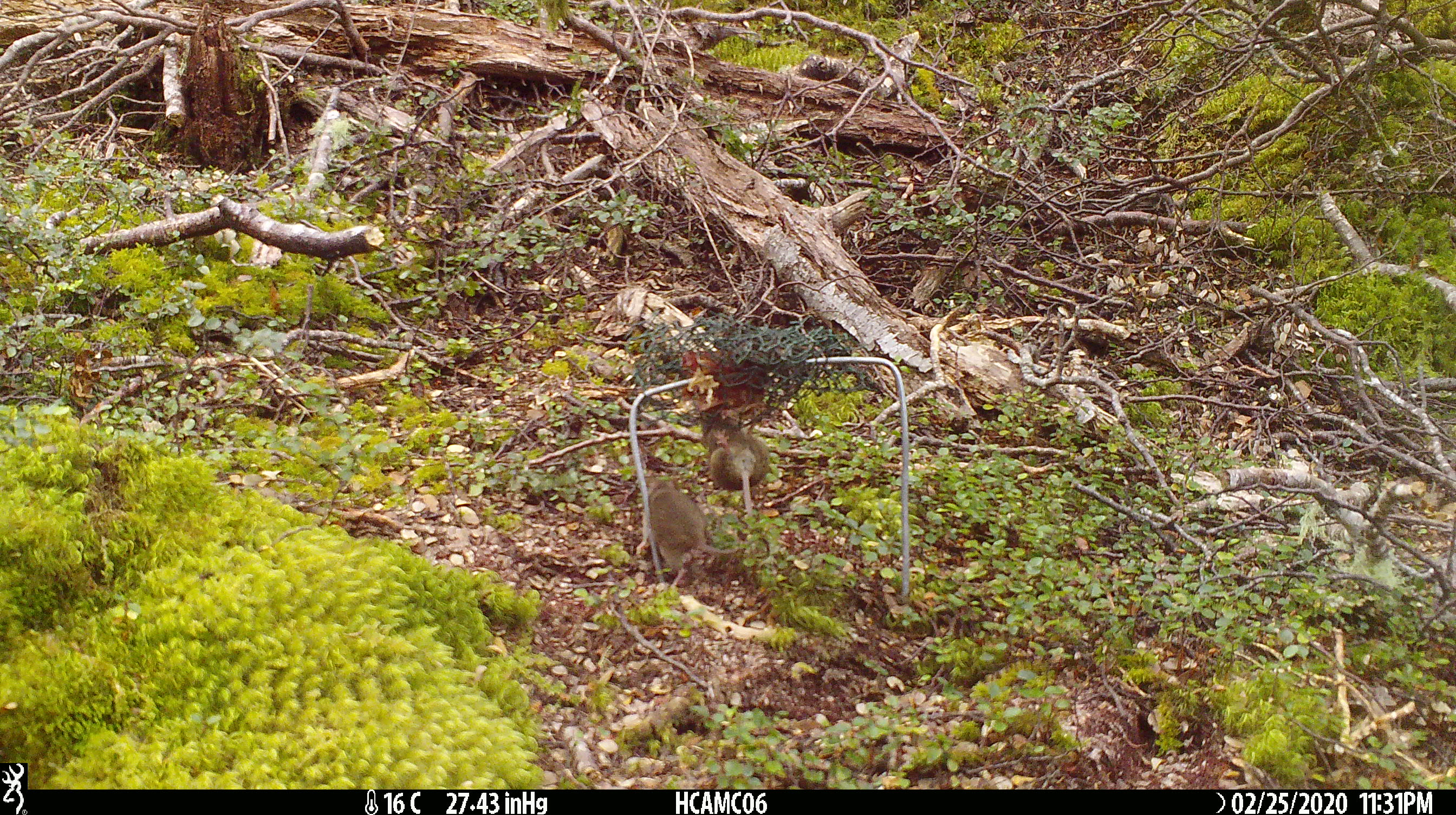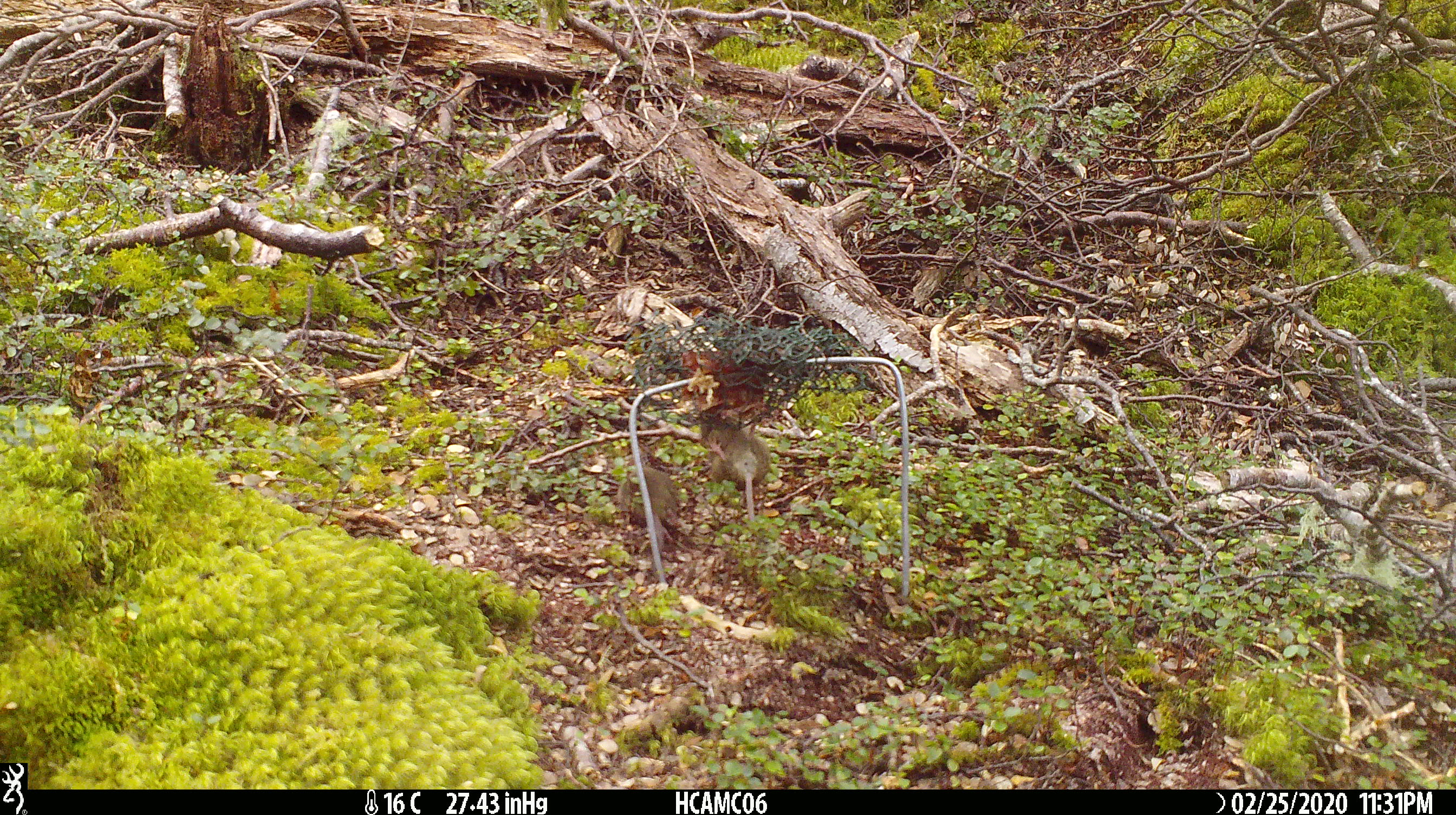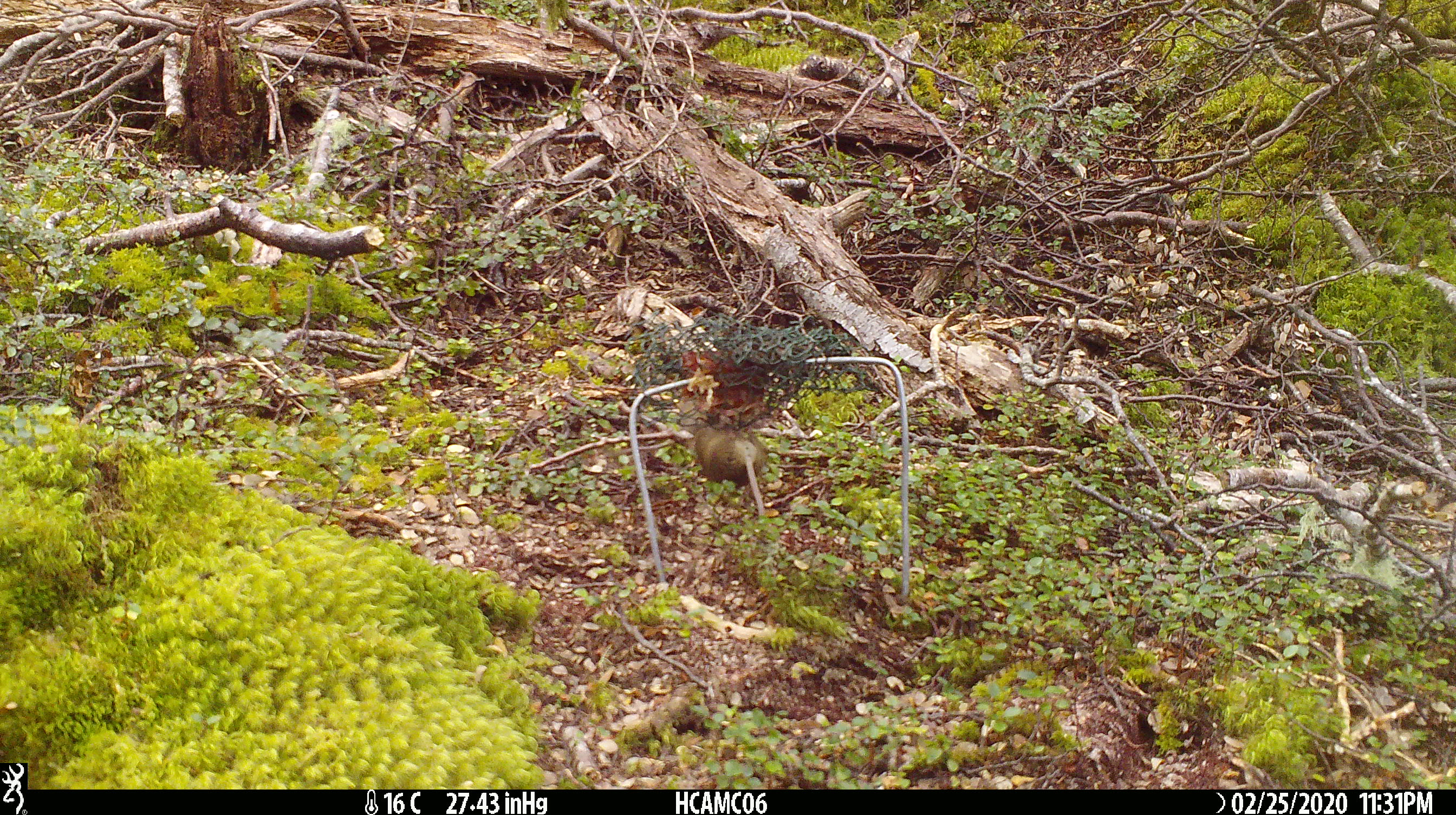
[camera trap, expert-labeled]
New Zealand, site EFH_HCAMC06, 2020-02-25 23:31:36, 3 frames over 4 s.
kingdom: Animalia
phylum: Chordata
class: Mammalia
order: Rodentia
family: Muridae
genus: Mus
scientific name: Mus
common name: mouse